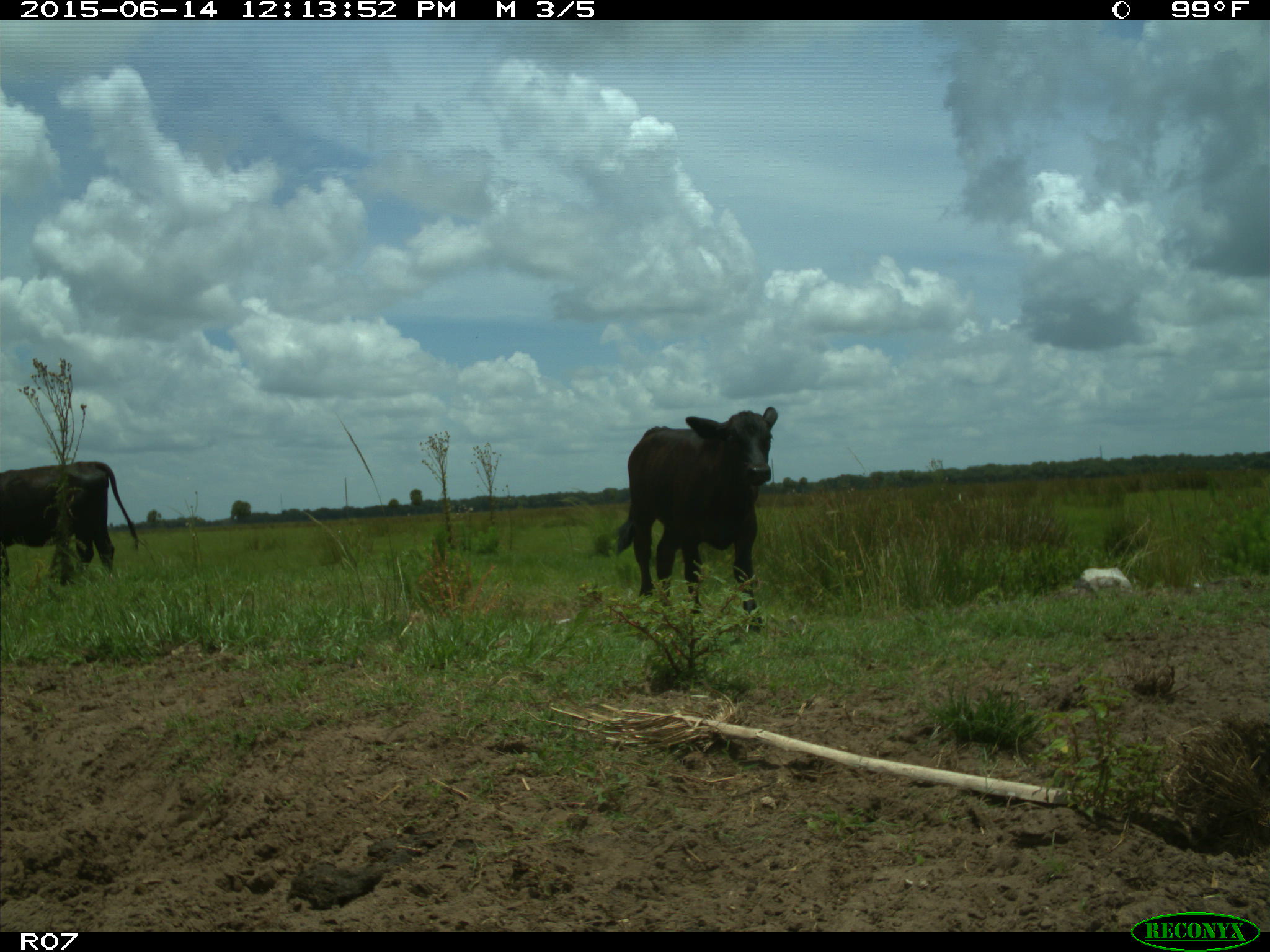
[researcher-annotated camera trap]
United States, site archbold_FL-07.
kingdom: Animalia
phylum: Chordata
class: Mammalia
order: Artiodactyla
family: Bovidae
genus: Bos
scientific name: Bos taurus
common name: domestic cow